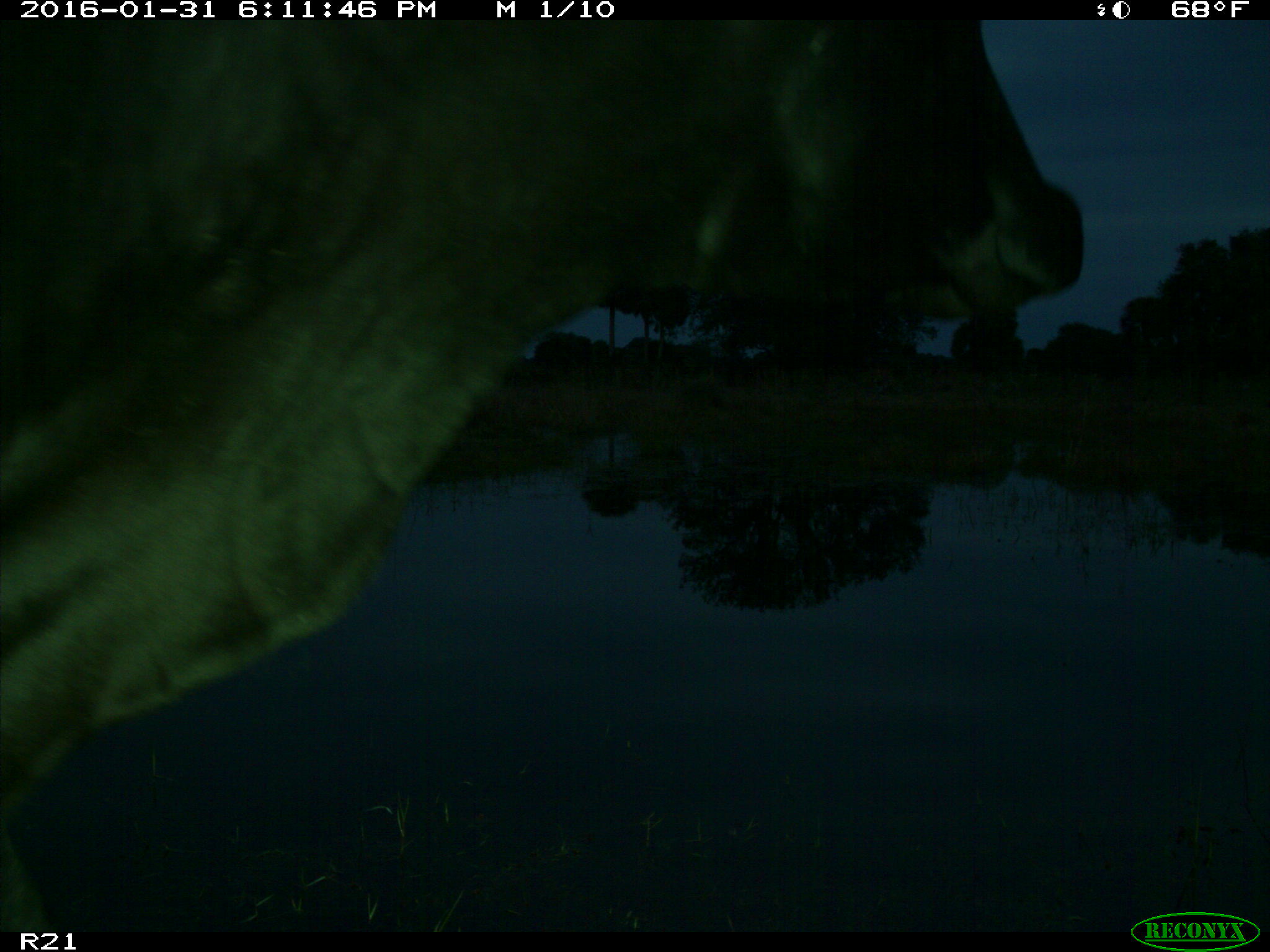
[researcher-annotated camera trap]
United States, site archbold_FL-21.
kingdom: Animalia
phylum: Chordata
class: Mammalia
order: Artiodactyla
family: Bovidae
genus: Bos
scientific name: Bos taurus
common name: domestic cow